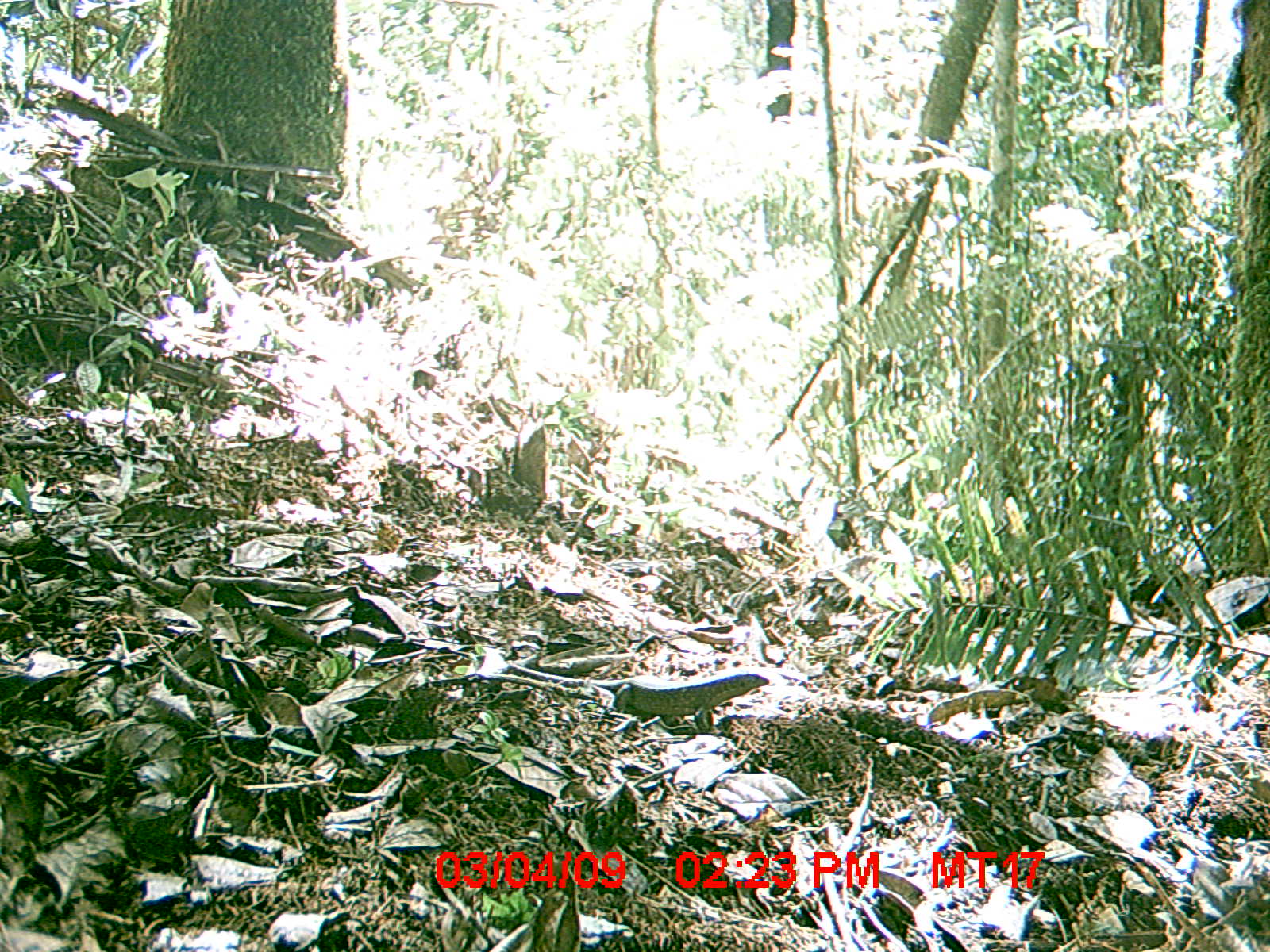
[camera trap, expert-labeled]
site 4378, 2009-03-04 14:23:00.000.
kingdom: Animalia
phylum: Chordata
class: Reptilia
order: Squamata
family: Scincidae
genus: Plestiodon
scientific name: Plestiodon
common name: skink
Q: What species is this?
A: Skink (Plestiodon).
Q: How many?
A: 1.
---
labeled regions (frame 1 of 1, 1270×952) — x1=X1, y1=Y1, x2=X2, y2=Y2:
skink: x1=508, y1=659, x2=772, y2=735